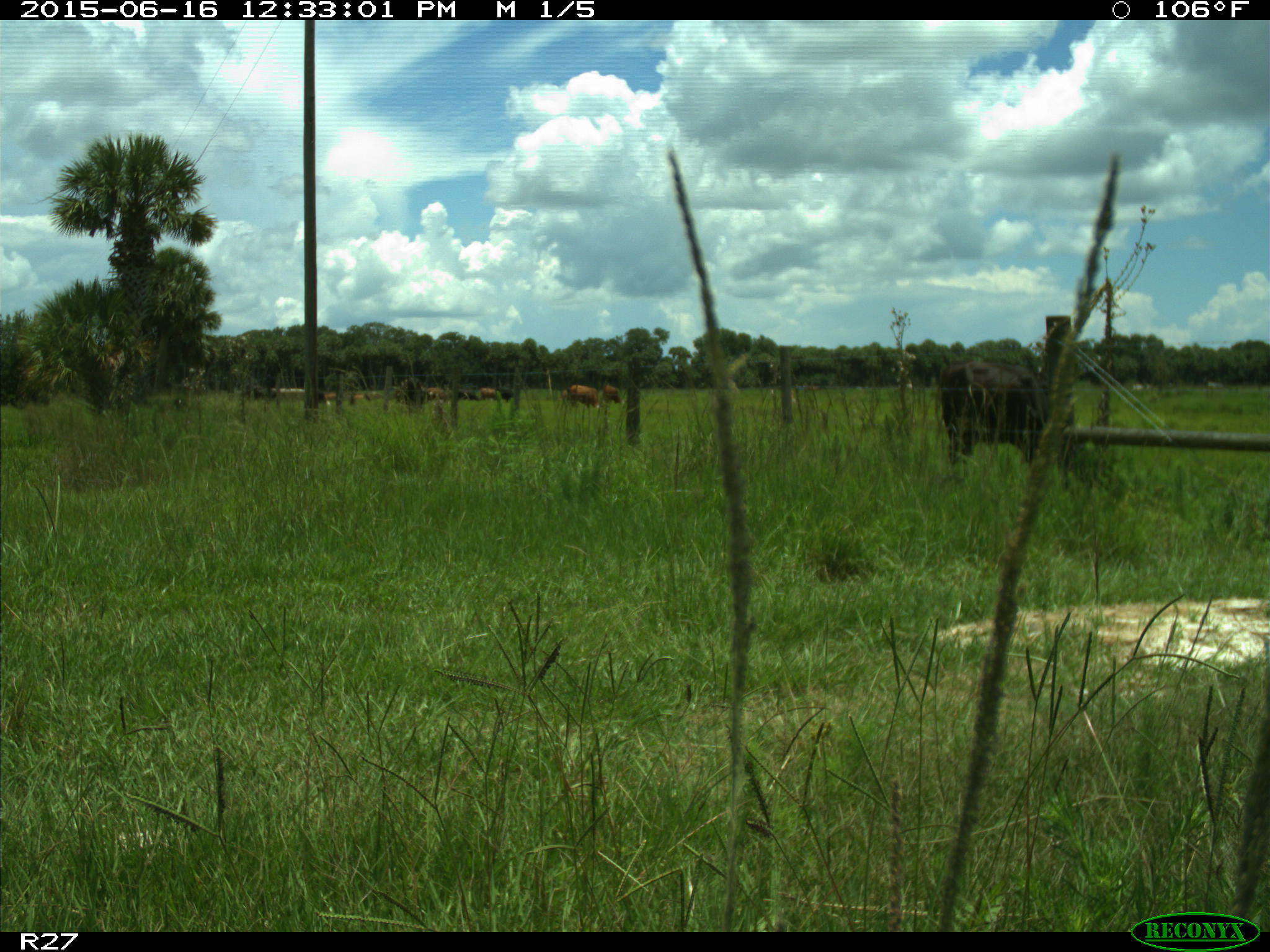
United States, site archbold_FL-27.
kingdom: Animalia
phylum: Chordata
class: Mammalia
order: Artiodactyla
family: Bovidae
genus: Bos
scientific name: Bos taurus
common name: domestic cow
Bos taurus (domestic cow).